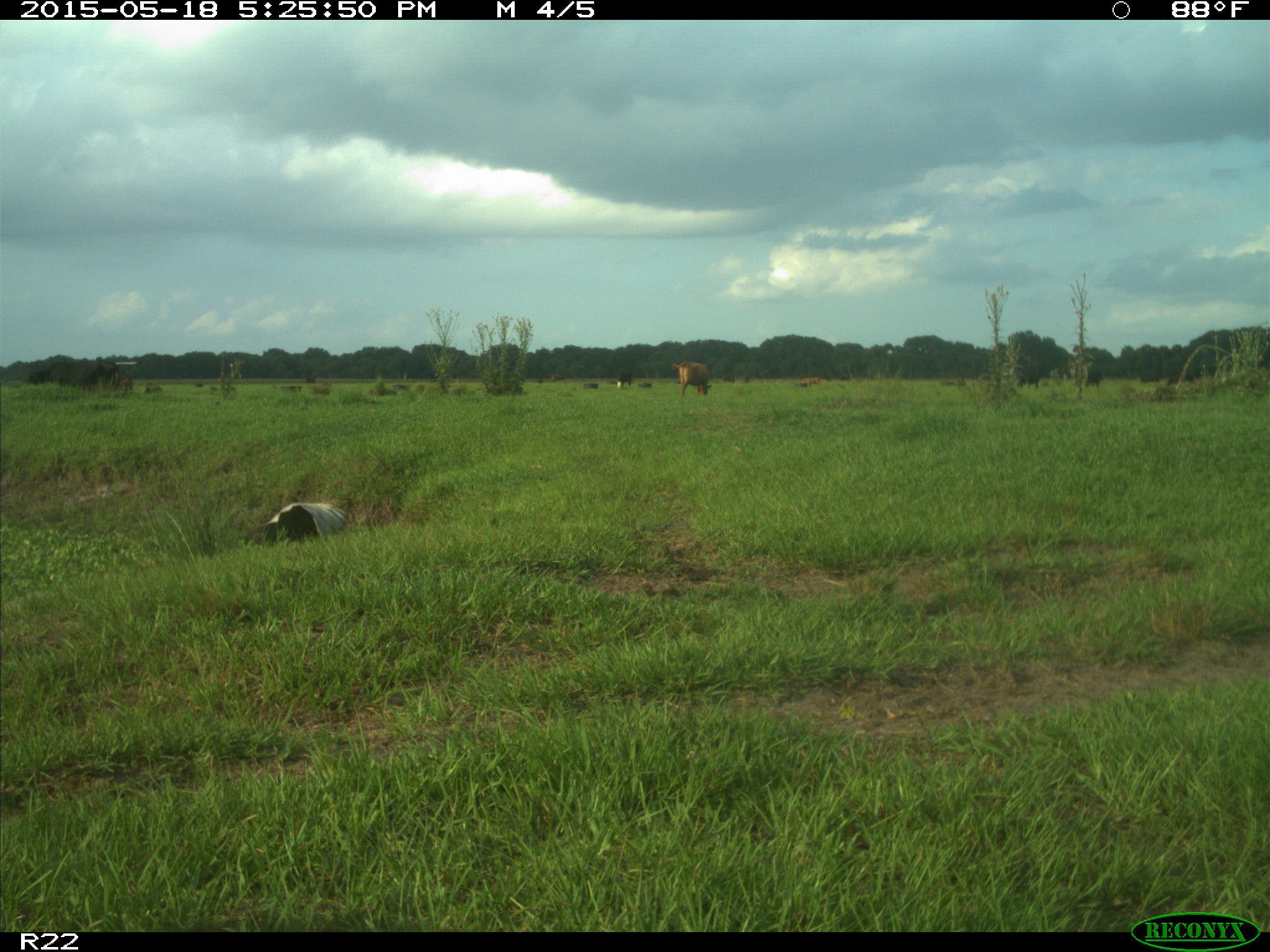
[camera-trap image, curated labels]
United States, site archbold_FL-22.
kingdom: Animalia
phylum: Chordata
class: Mammalia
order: Artiodactyla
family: Bovidae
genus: Bos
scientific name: Bos taurus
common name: domestic cow